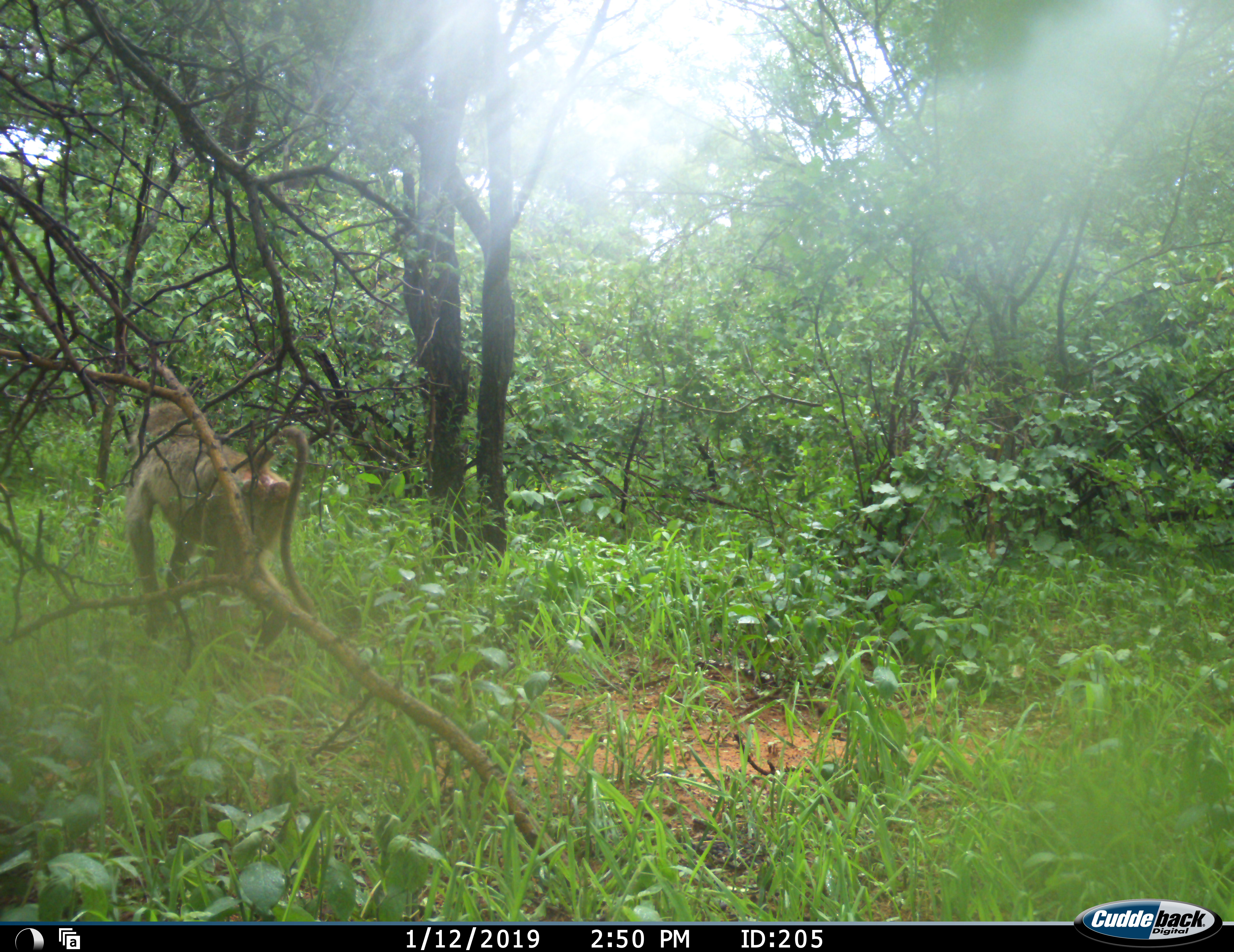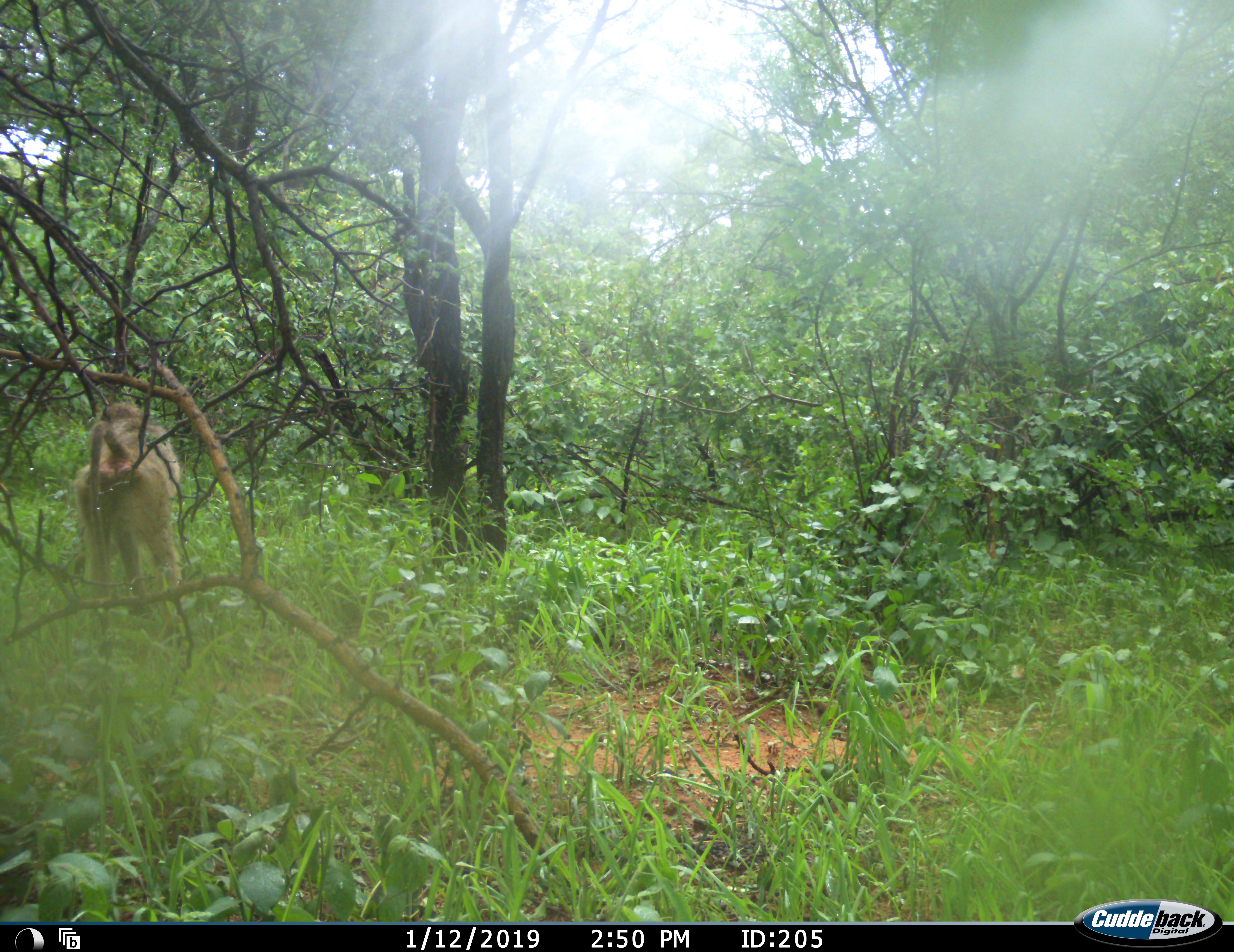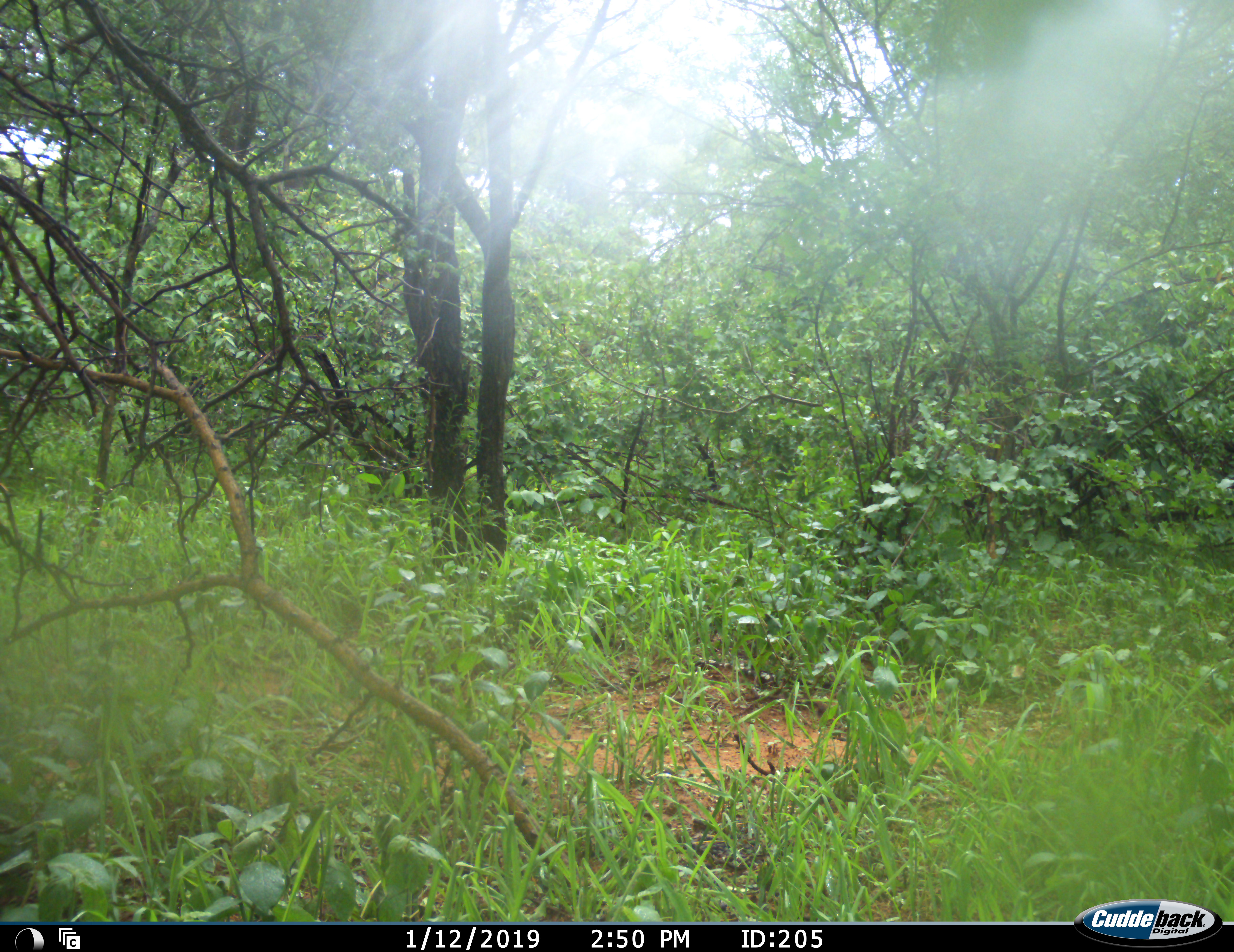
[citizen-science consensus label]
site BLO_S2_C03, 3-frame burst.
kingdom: Animalia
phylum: Chordata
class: Mammalia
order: Primates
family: Cercopithecidae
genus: Papio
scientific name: Papio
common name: baboon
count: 1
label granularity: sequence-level